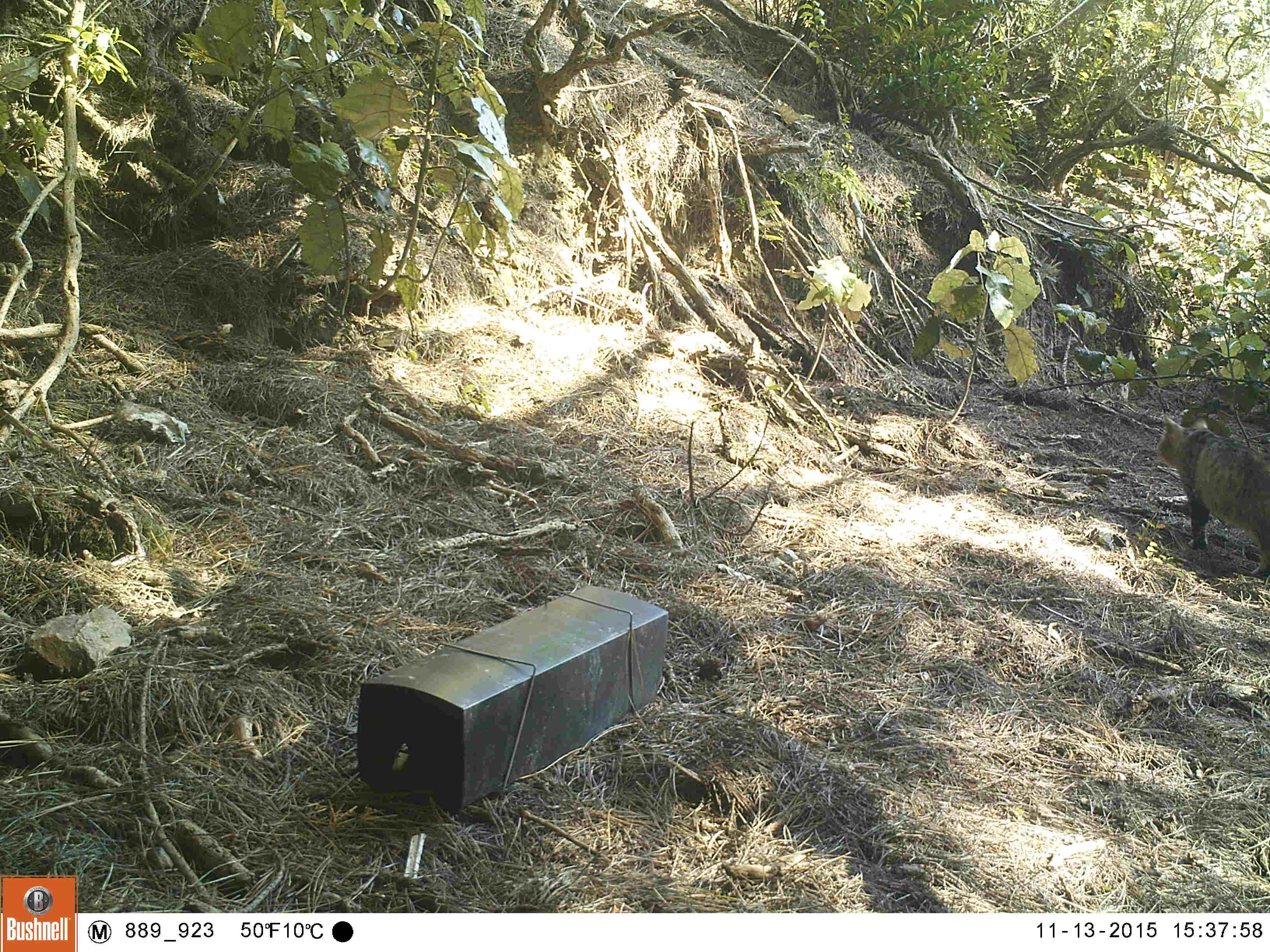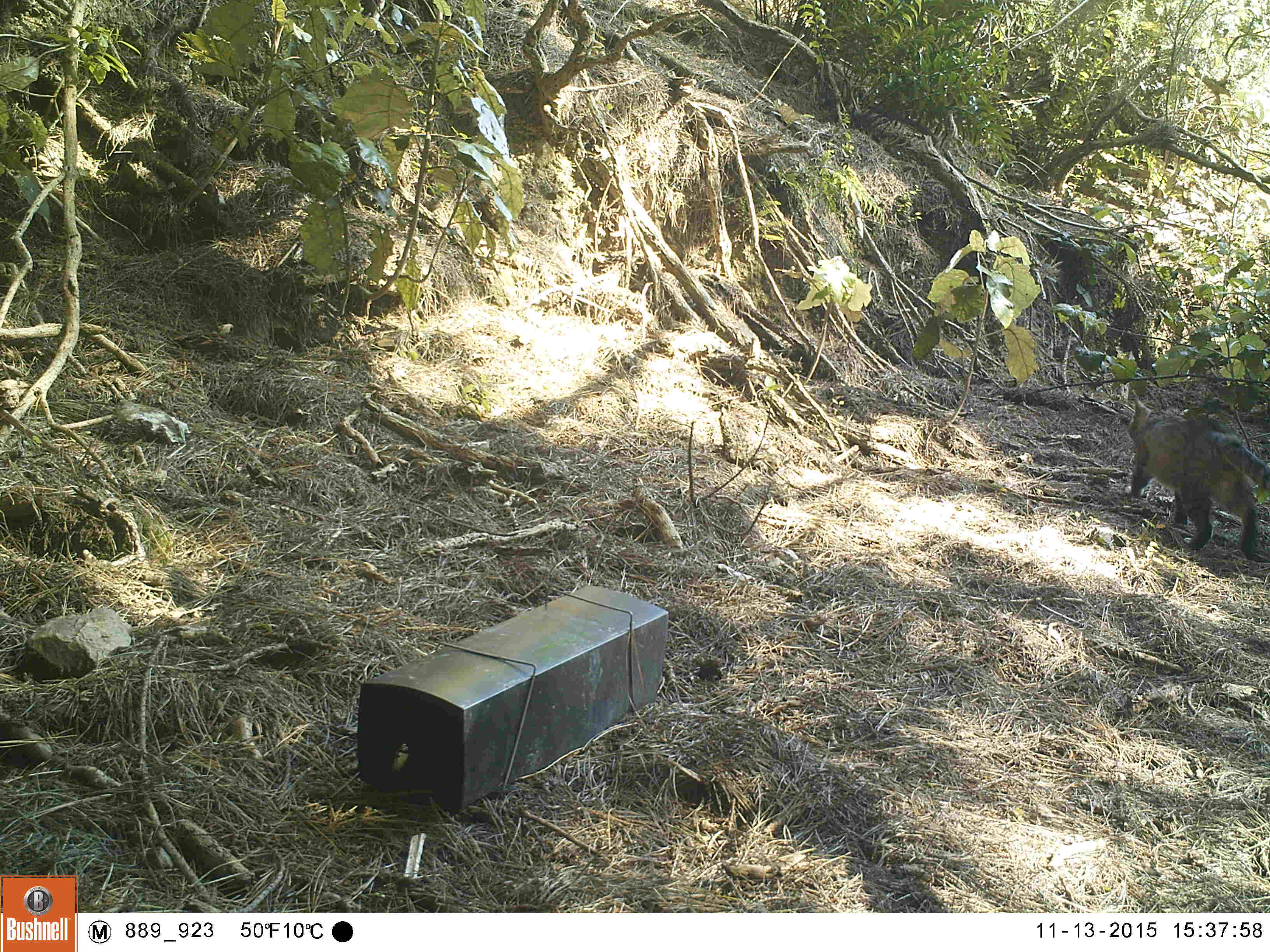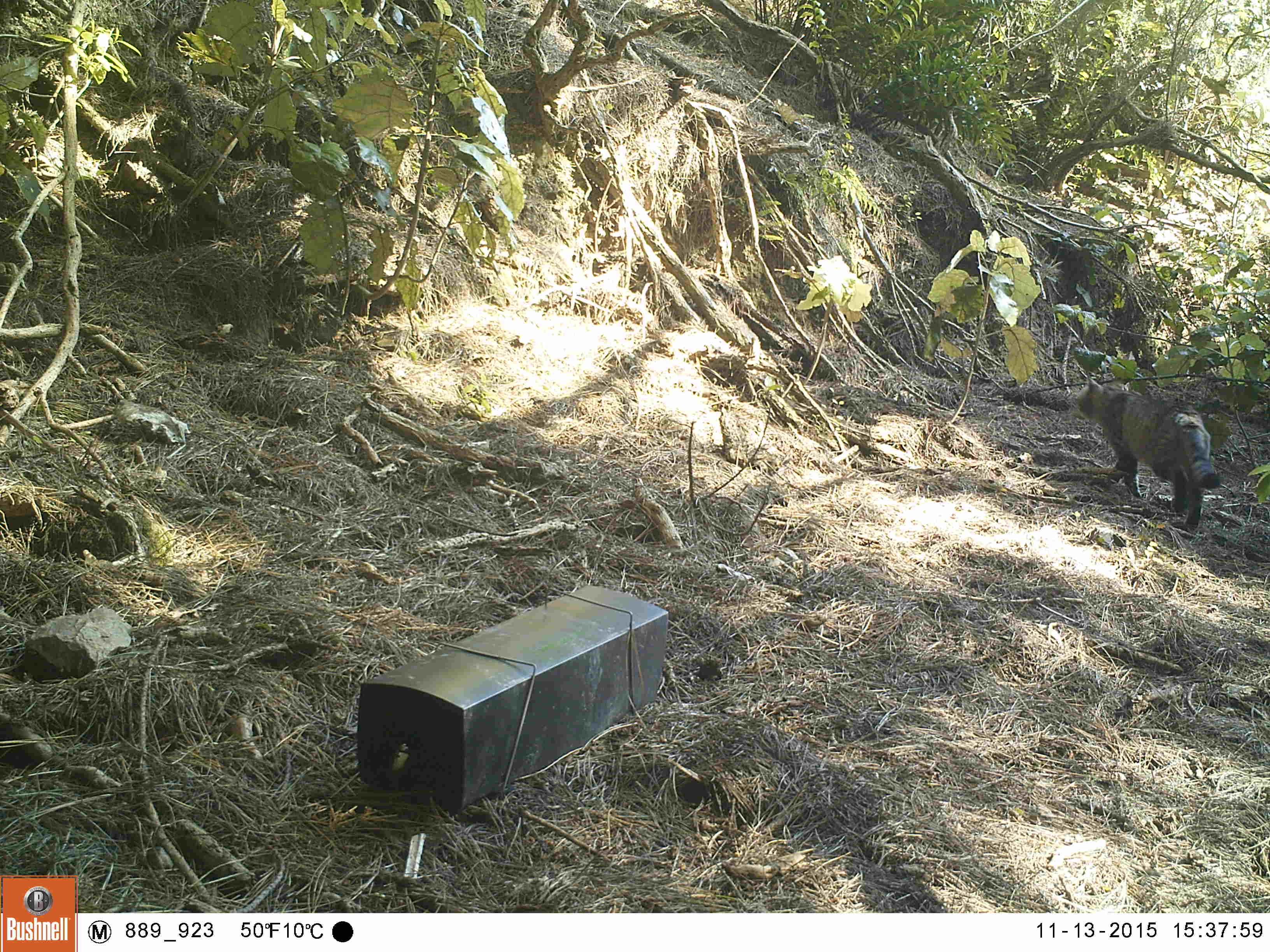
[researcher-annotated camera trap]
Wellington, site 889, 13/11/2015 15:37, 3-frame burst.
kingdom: Animalia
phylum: Chordata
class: Mammalia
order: Carnivora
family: Felidae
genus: Felis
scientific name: Felis catus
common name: cat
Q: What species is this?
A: Cat (Felis catus).